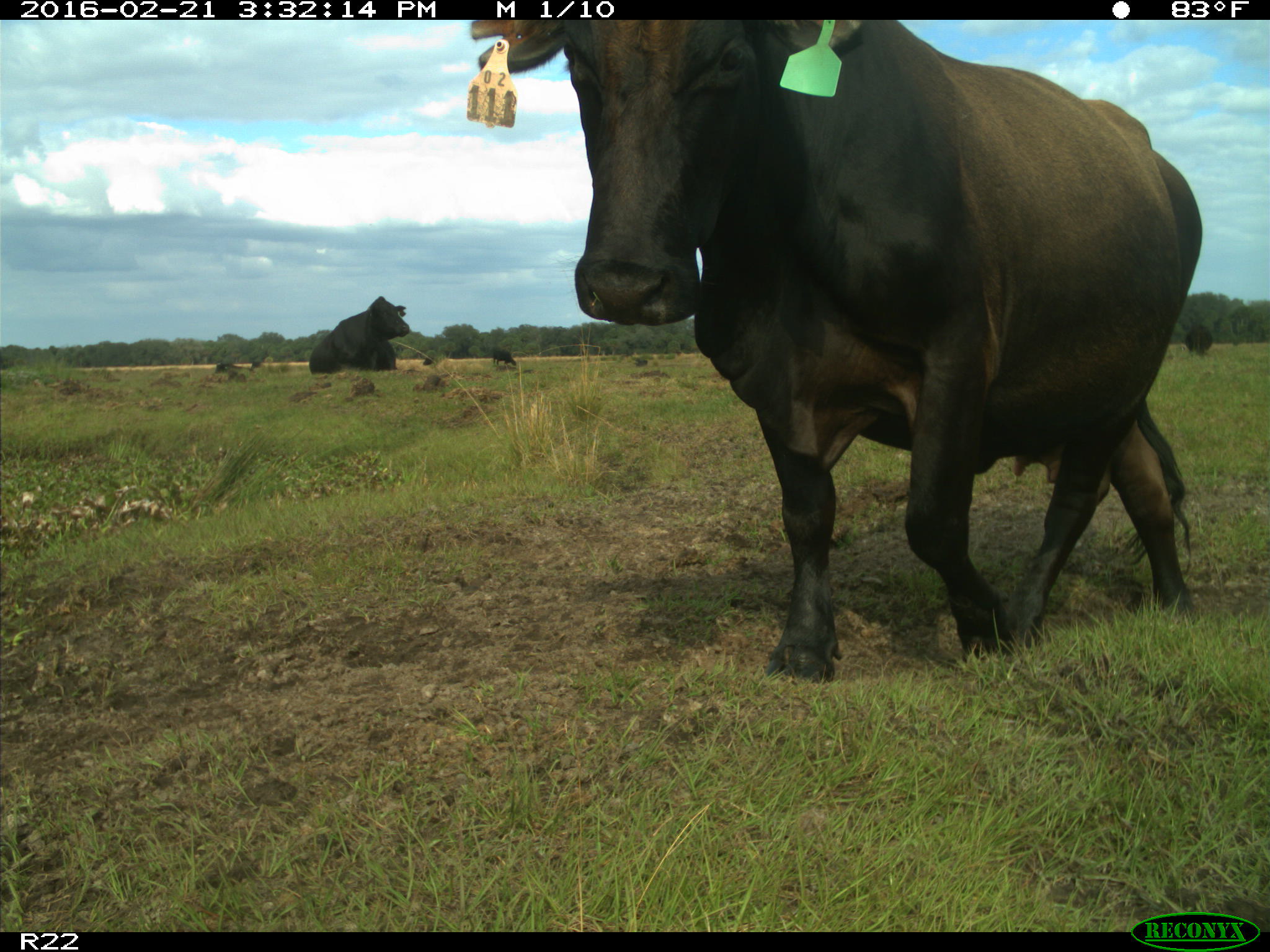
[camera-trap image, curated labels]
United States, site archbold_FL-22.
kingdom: Animalia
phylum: Chordata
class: Mammalia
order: Artiodactyla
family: Bovidae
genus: Bos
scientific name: Bos taurus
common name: domestic cow